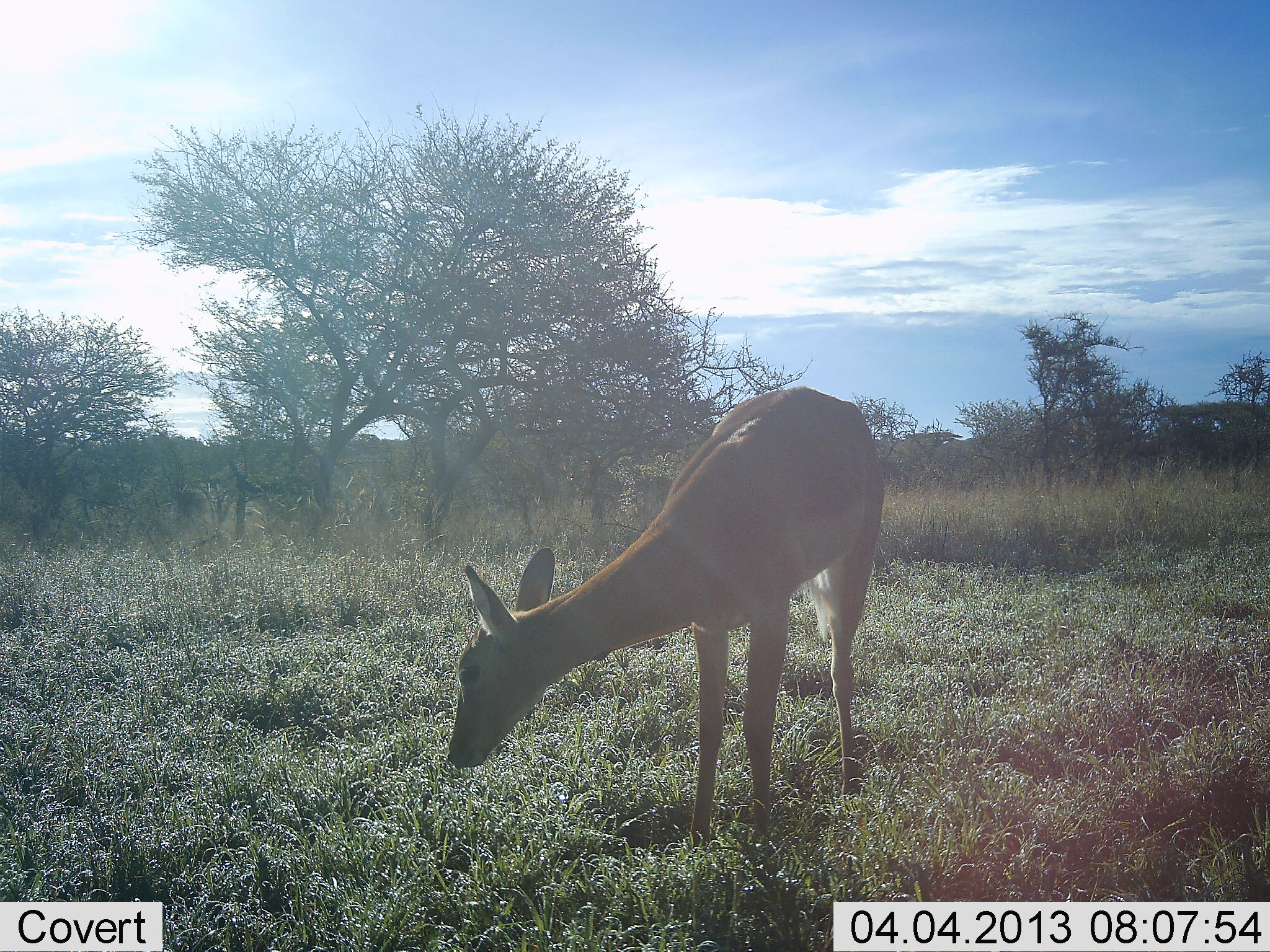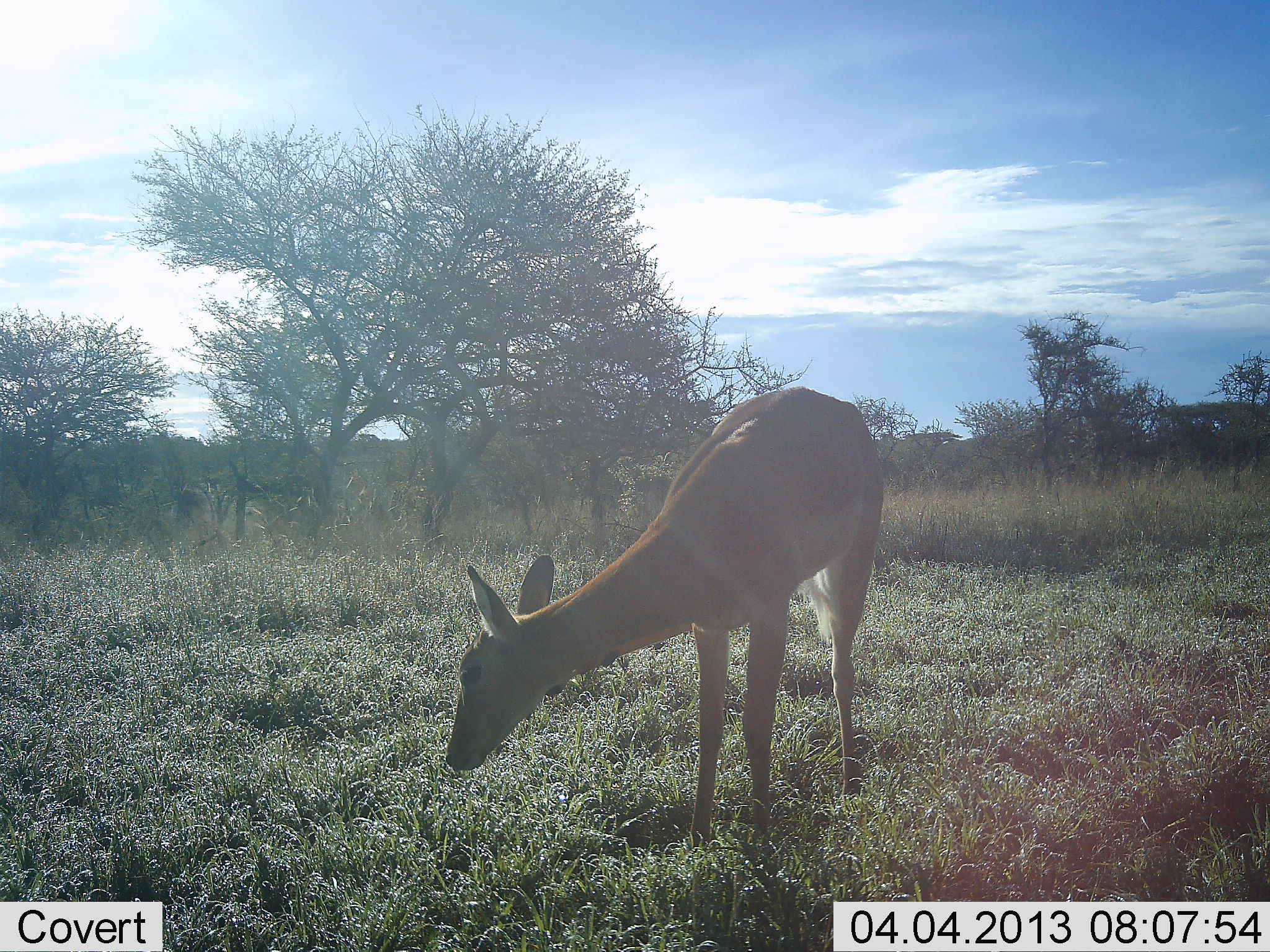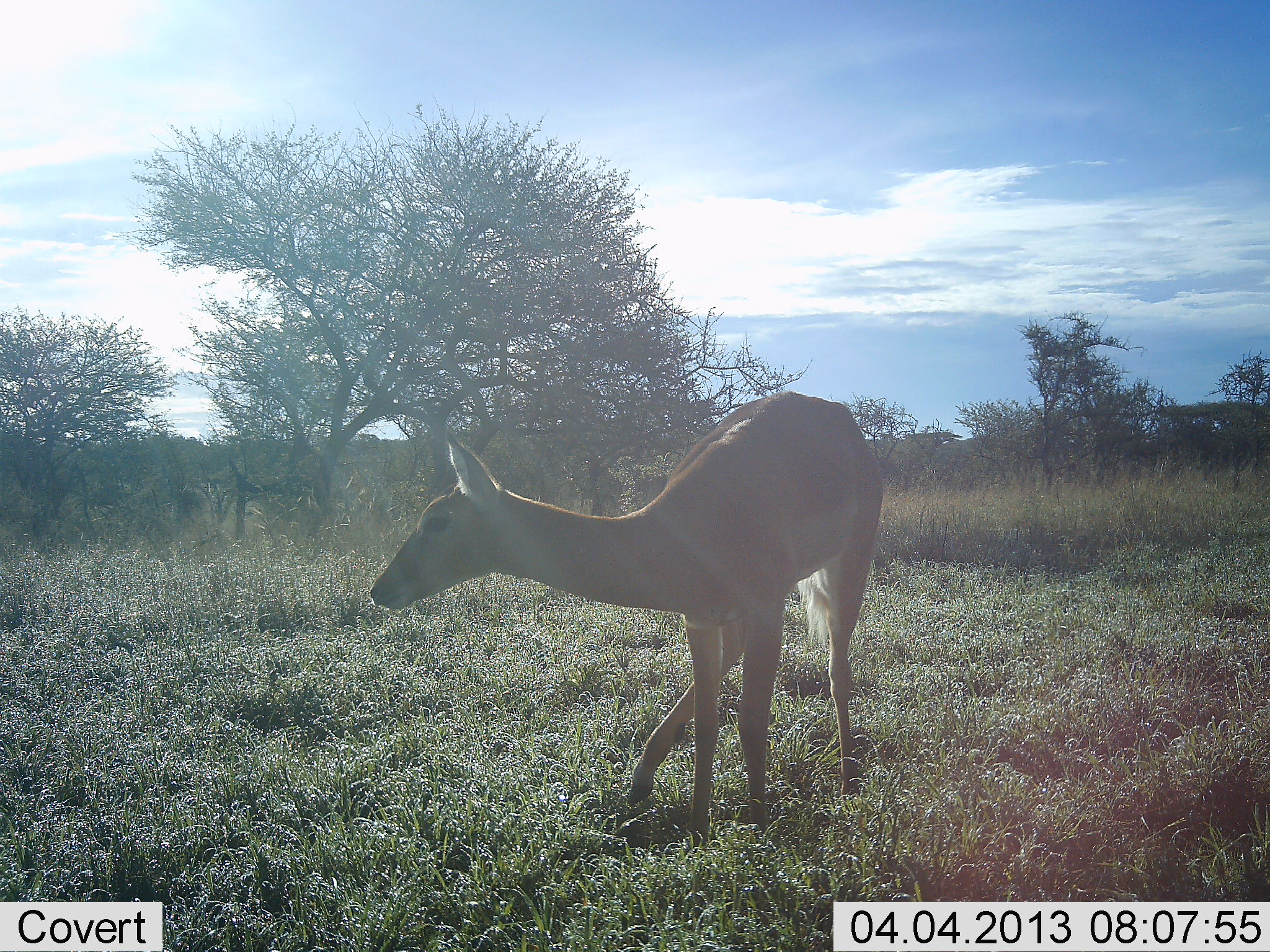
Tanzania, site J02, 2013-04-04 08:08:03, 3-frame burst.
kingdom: Animalia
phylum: Chordata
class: Mammalia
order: Artiodactyla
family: Bovidae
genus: Aepyceros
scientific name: Aepyceros melampus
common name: impala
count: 1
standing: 87%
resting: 0%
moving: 0%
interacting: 0%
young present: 0%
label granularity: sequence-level